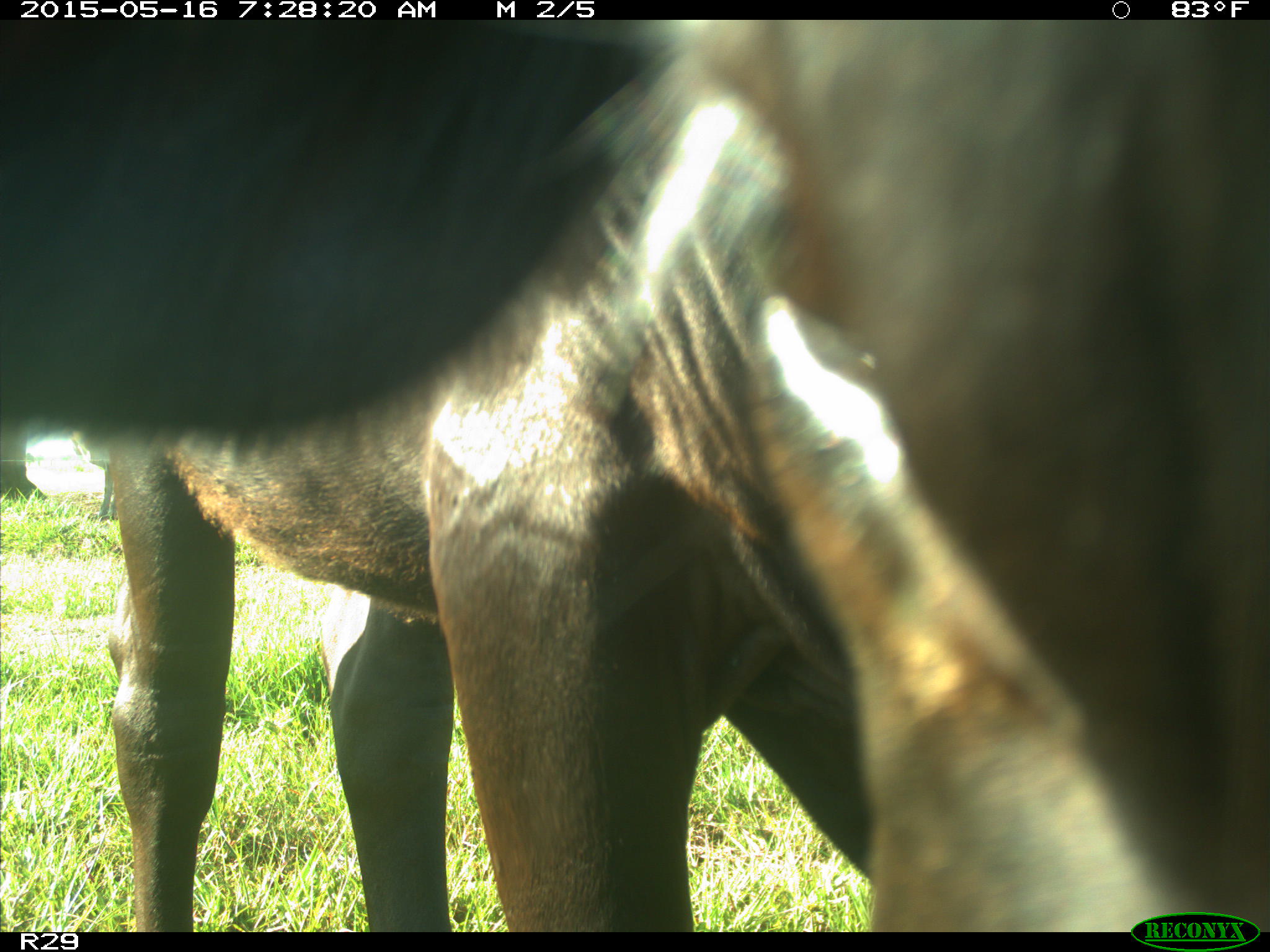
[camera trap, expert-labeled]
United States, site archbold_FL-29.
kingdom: Animalia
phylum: Chordata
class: Mammalia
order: Artiodactyla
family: Bovidae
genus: Bos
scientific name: Bos taurus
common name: domestic cow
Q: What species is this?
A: Bos taurus (domestic cow).